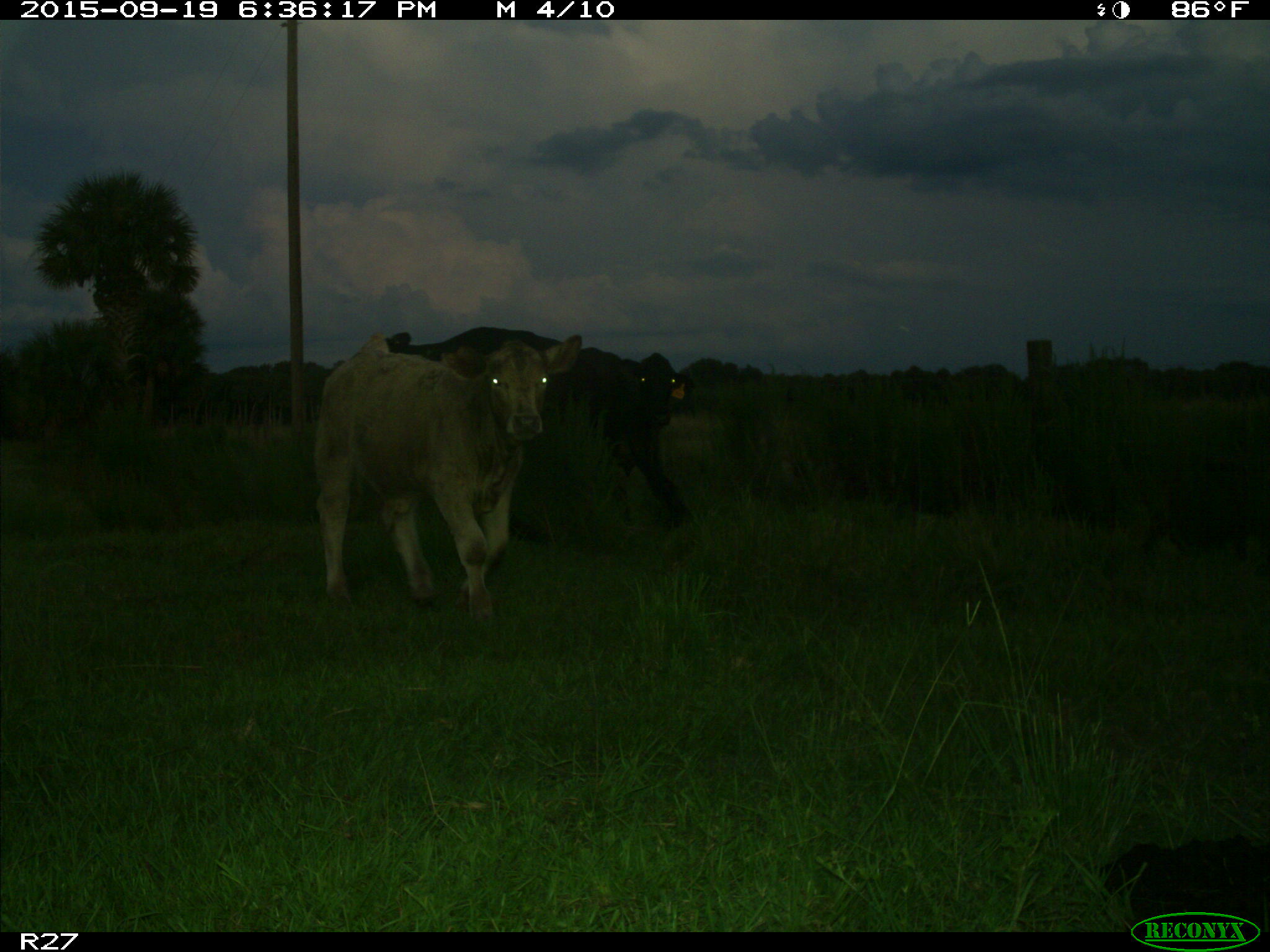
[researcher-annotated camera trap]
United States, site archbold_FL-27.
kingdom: Animalia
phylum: Chordata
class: Mammalia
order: Artiodactyla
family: Bovidae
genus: Bos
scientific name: Bos taurus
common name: domestic cow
Bos taurus (domestic cow).